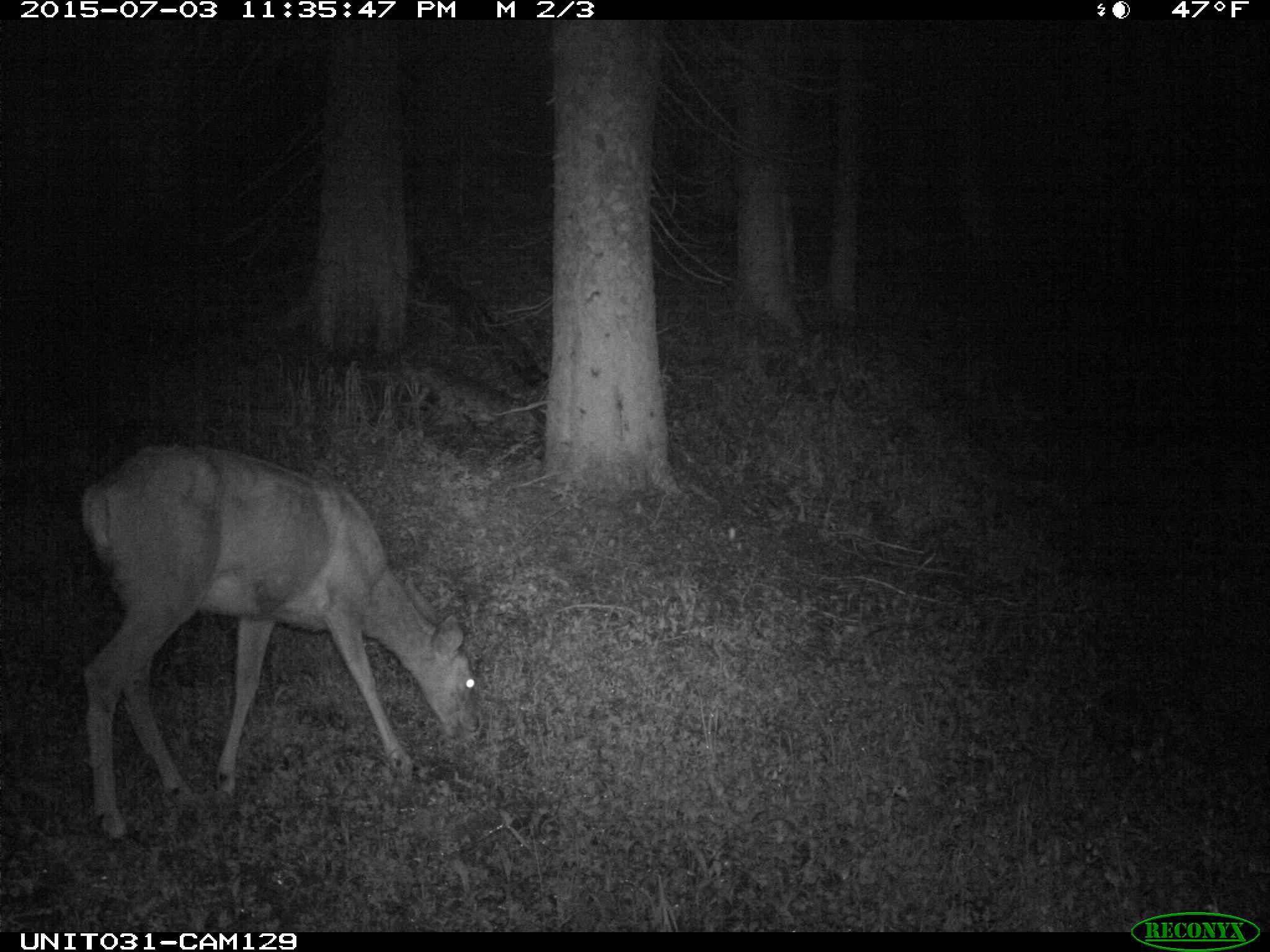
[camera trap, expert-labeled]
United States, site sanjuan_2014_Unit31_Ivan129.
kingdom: Animalia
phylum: Chordata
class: Mammalia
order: Artiodactyla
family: Cervidae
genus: Odocoileus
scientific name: Odocoileus hemionus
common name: mule deer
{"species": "Odocoileus hemionus (mule deer)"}